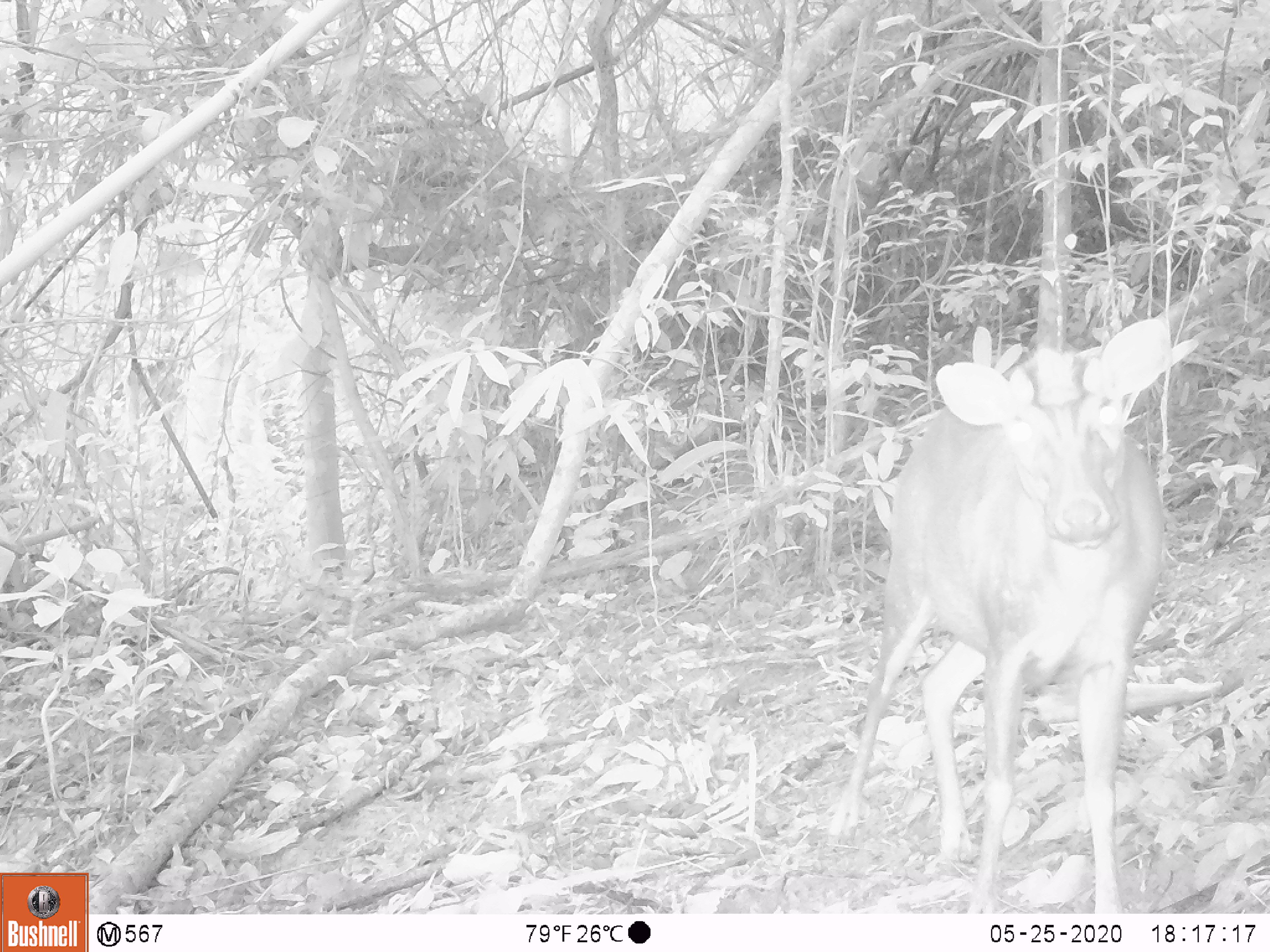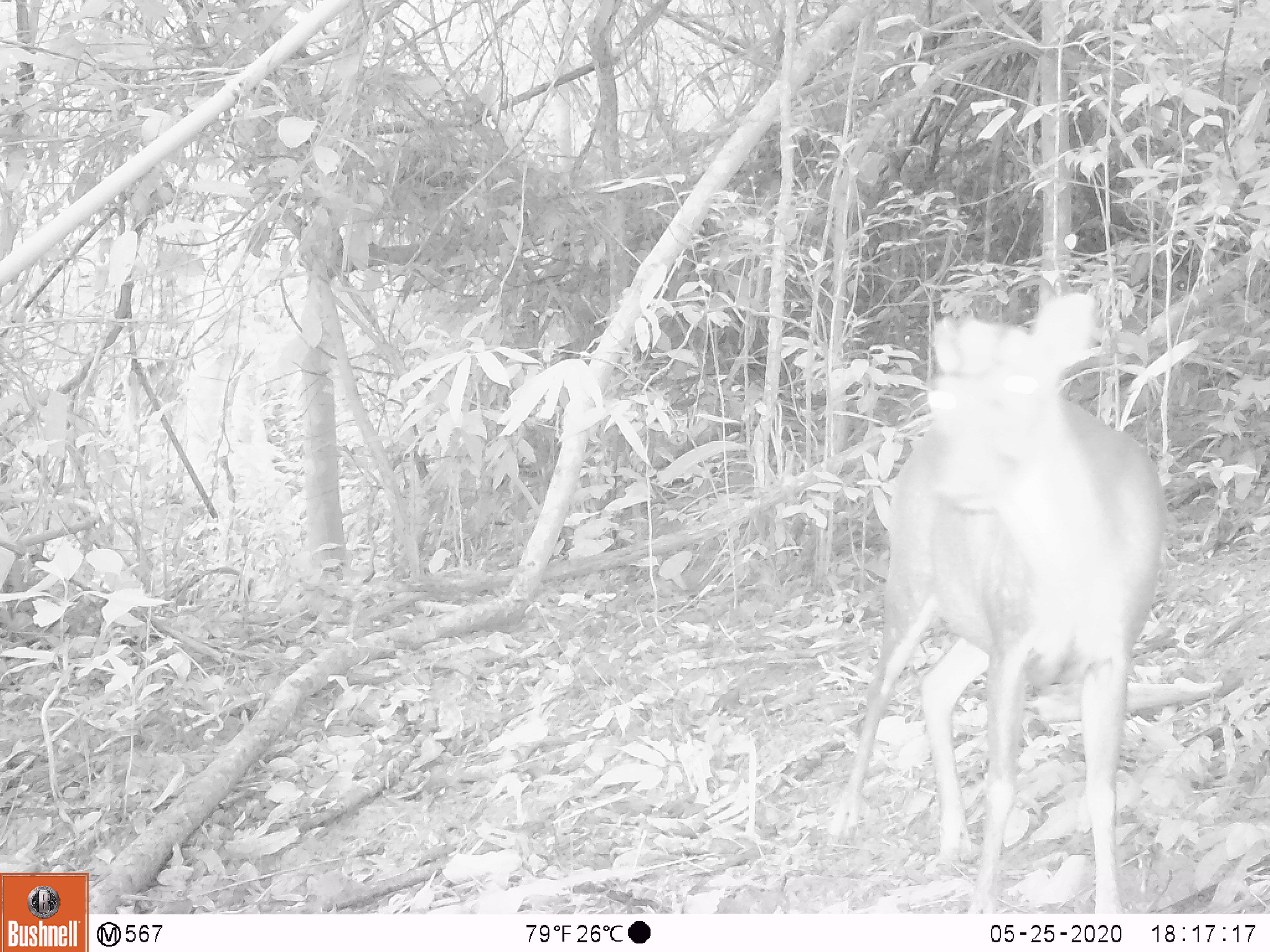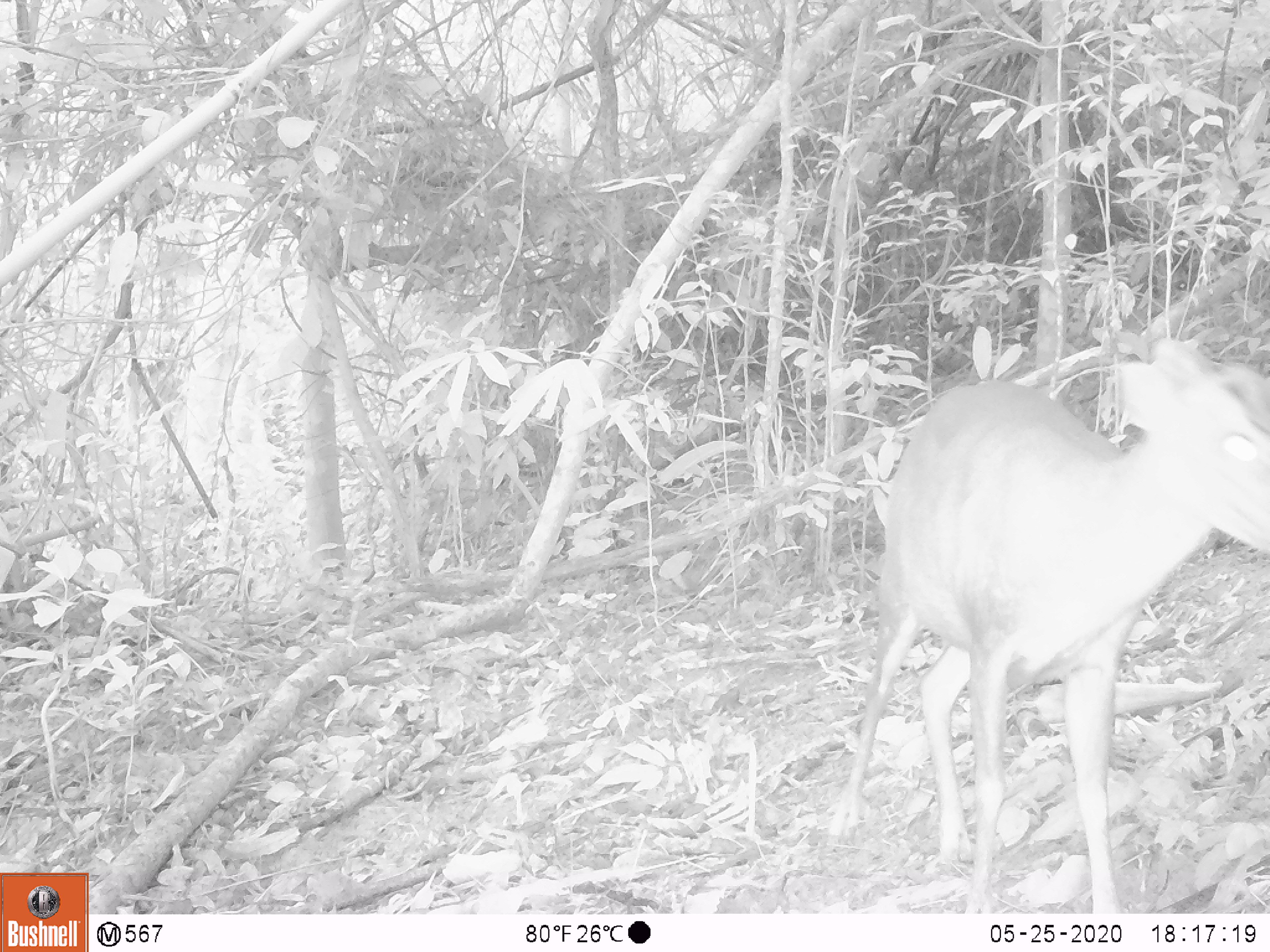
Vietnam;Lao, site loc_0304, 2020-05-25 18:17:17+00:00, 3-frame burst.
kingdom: Animalia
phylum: Chordata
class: Mammalia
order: Artiodactyla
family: Cervidae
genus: Muntiacus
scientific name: Muntiacus rooseveltorum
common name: roosevelt's muntjac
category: roosevelts muntjac group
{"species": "roosevelts muntjac group (roosevelt's muntjac) (Muntiacus rooseveltorum)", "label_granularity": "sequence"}